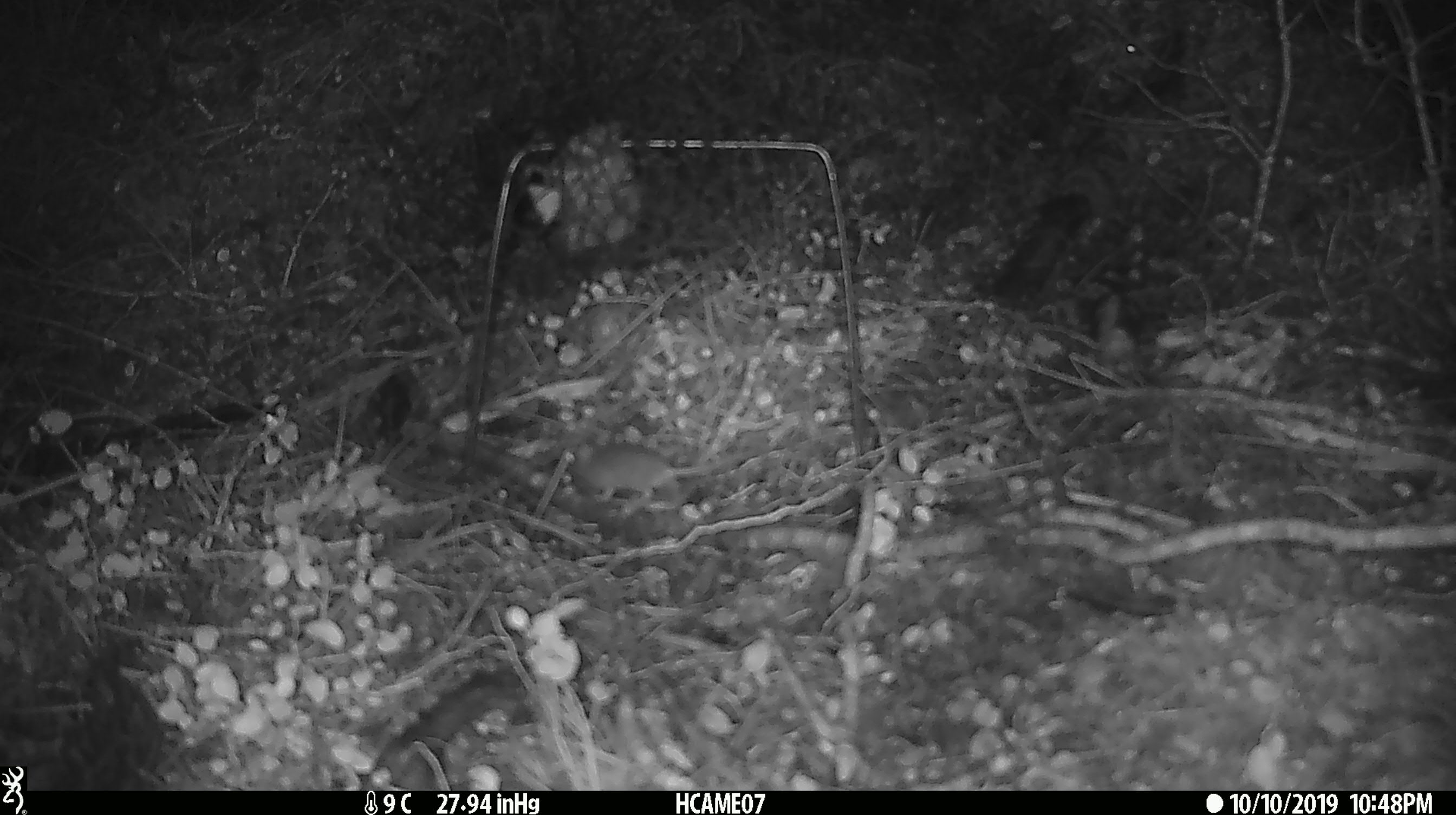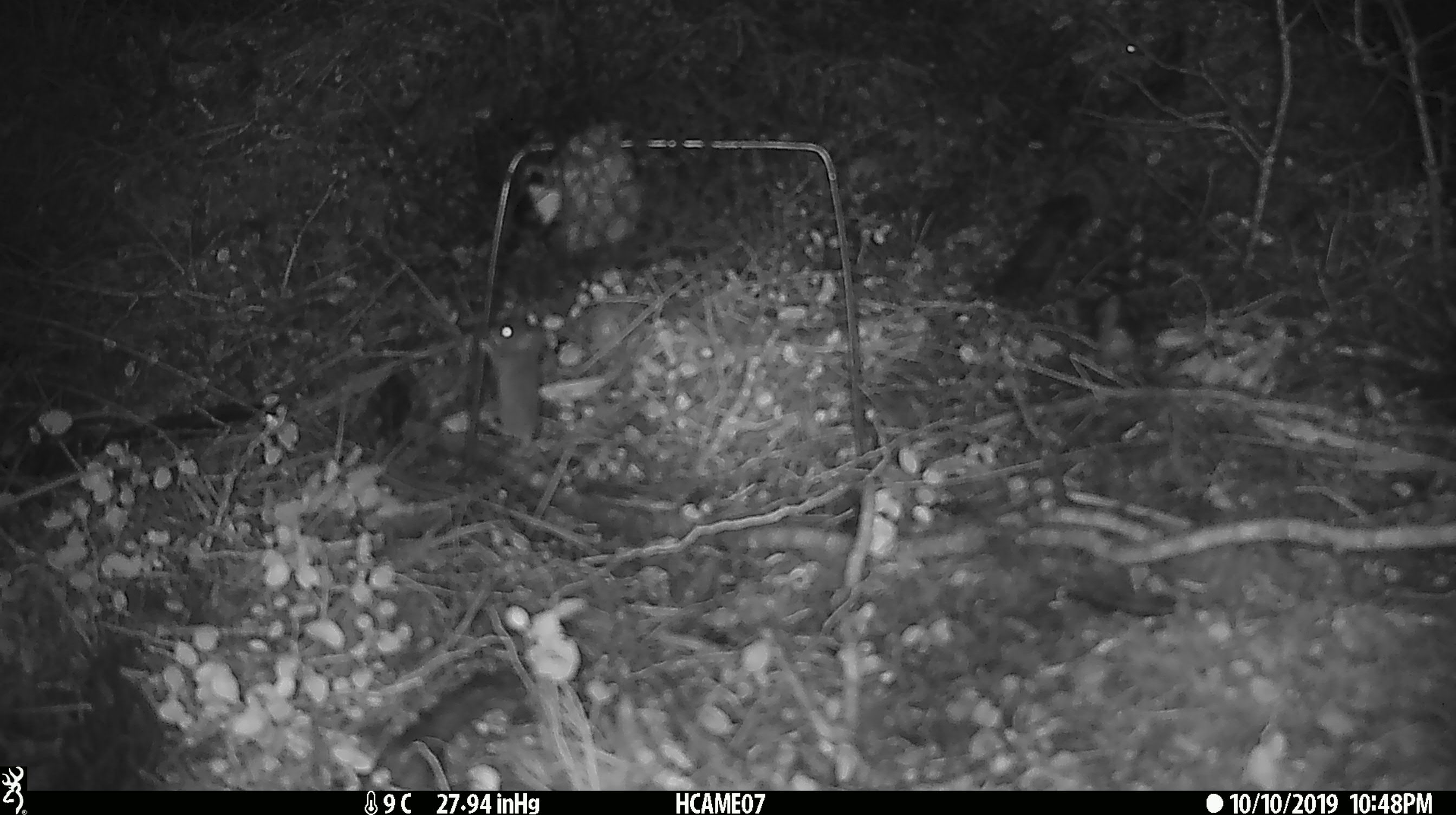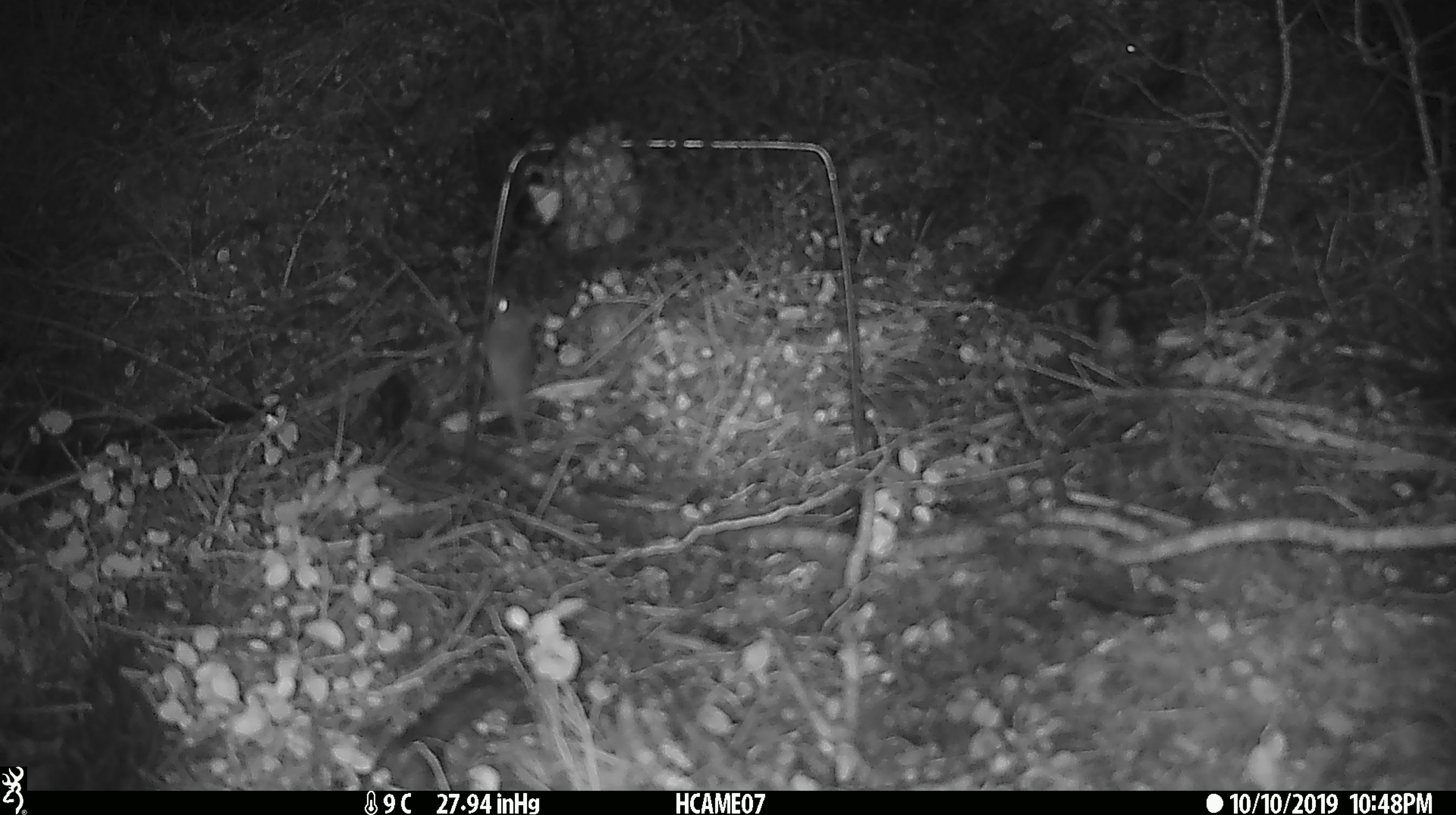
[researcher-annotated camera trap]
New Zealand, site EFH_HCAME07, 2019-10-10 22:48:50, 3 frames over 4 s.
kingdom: Animalia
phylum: Chordata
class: Mammalia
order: Rodentia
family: Muridae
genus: Mus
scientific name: Mus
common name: mouse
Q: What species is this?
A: Mouse (Mus).